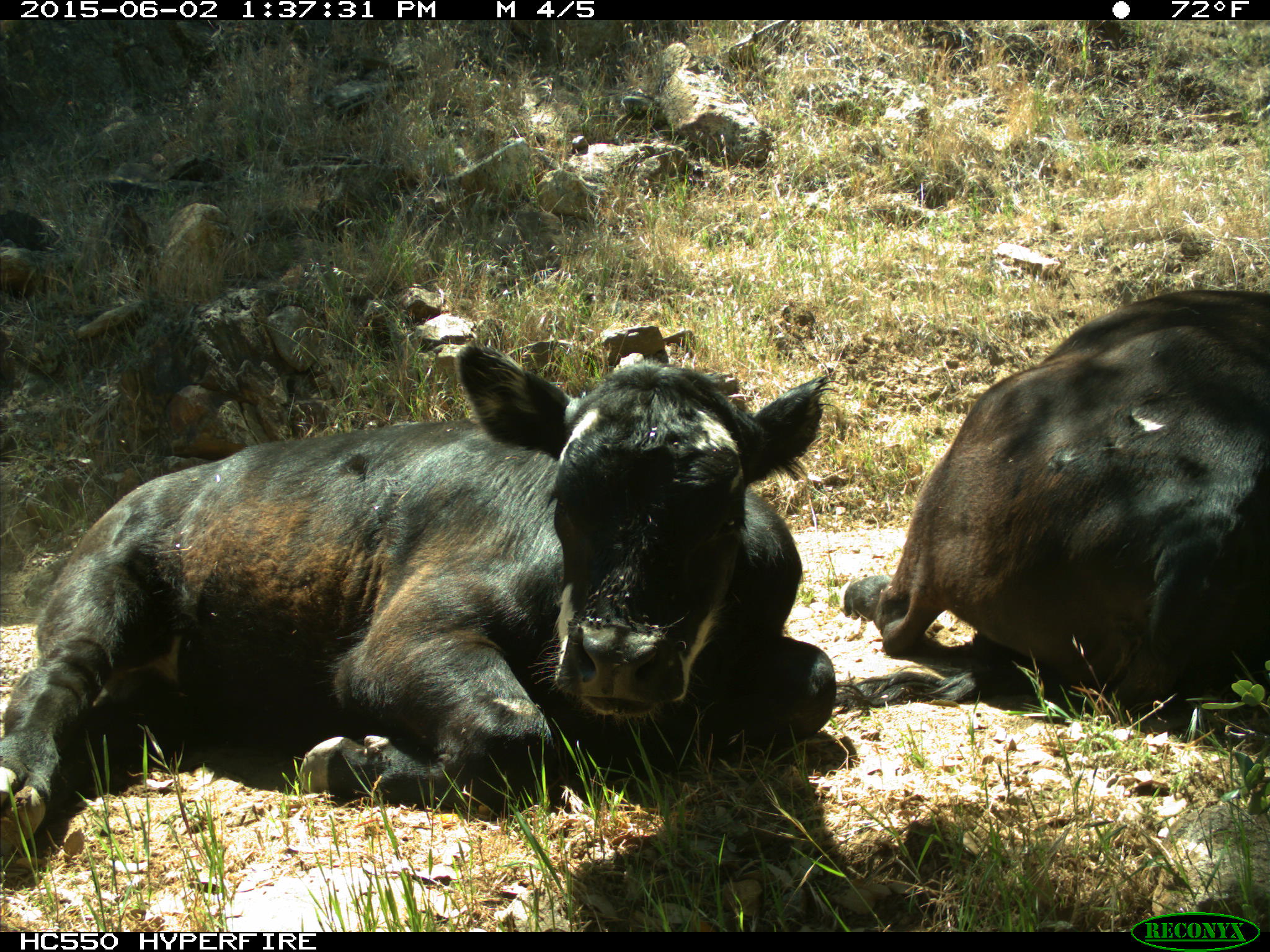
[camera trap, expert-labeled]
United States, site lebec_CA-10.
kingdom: Animalia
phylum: Chordata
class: Mammalia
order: Artiodactyla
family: Bovidae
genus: Bos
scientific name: Bos taurus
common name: domestic cow